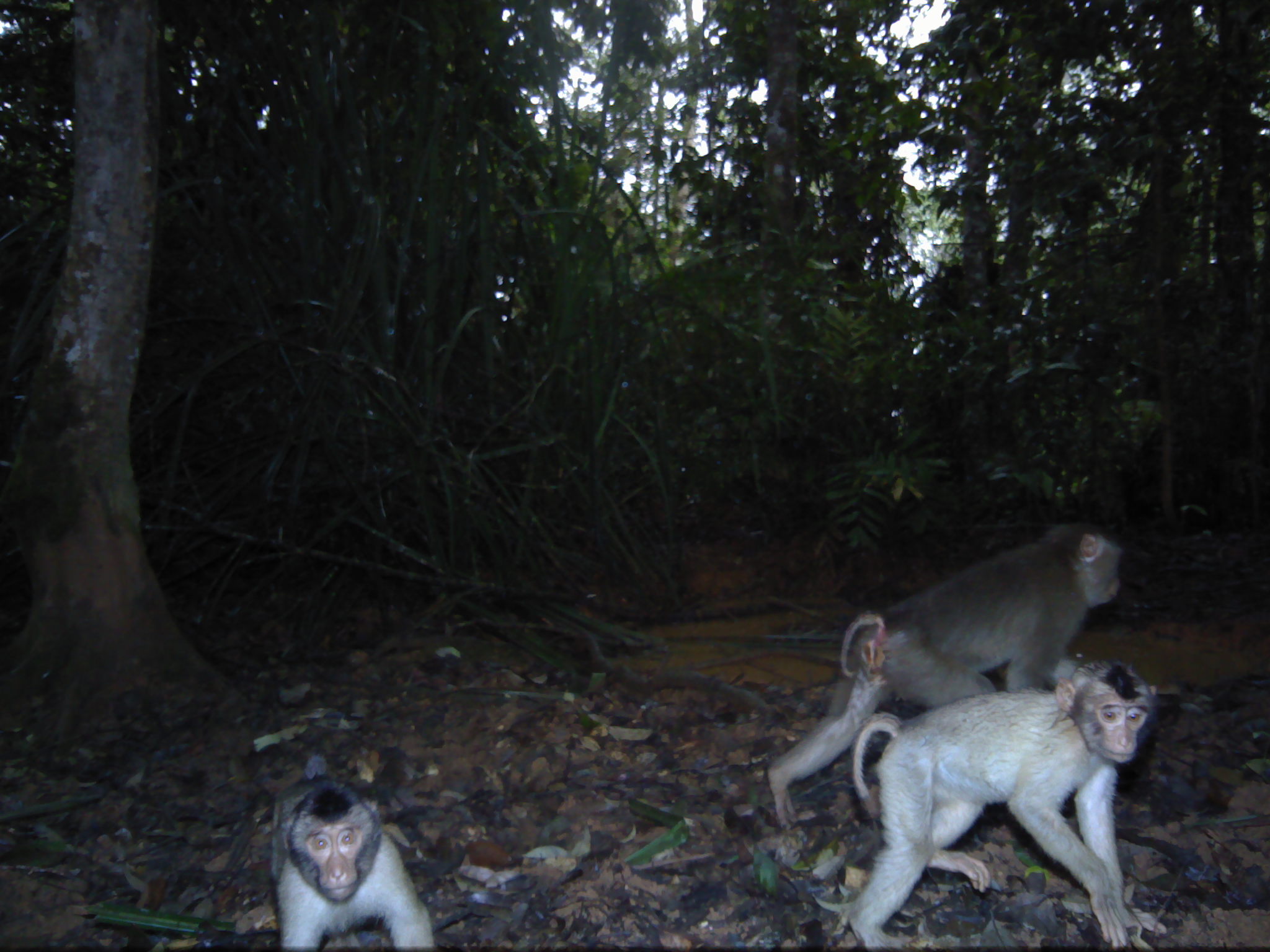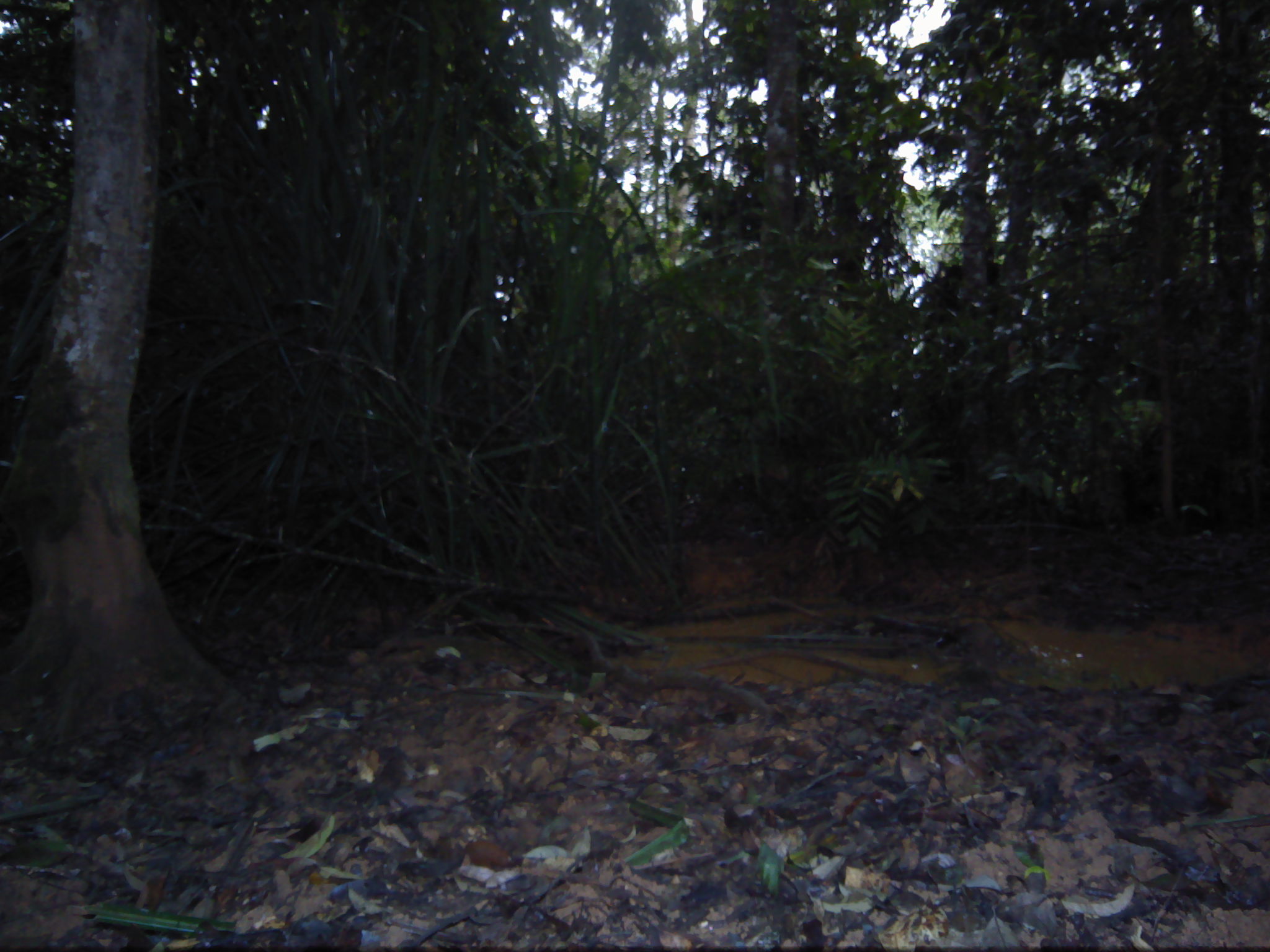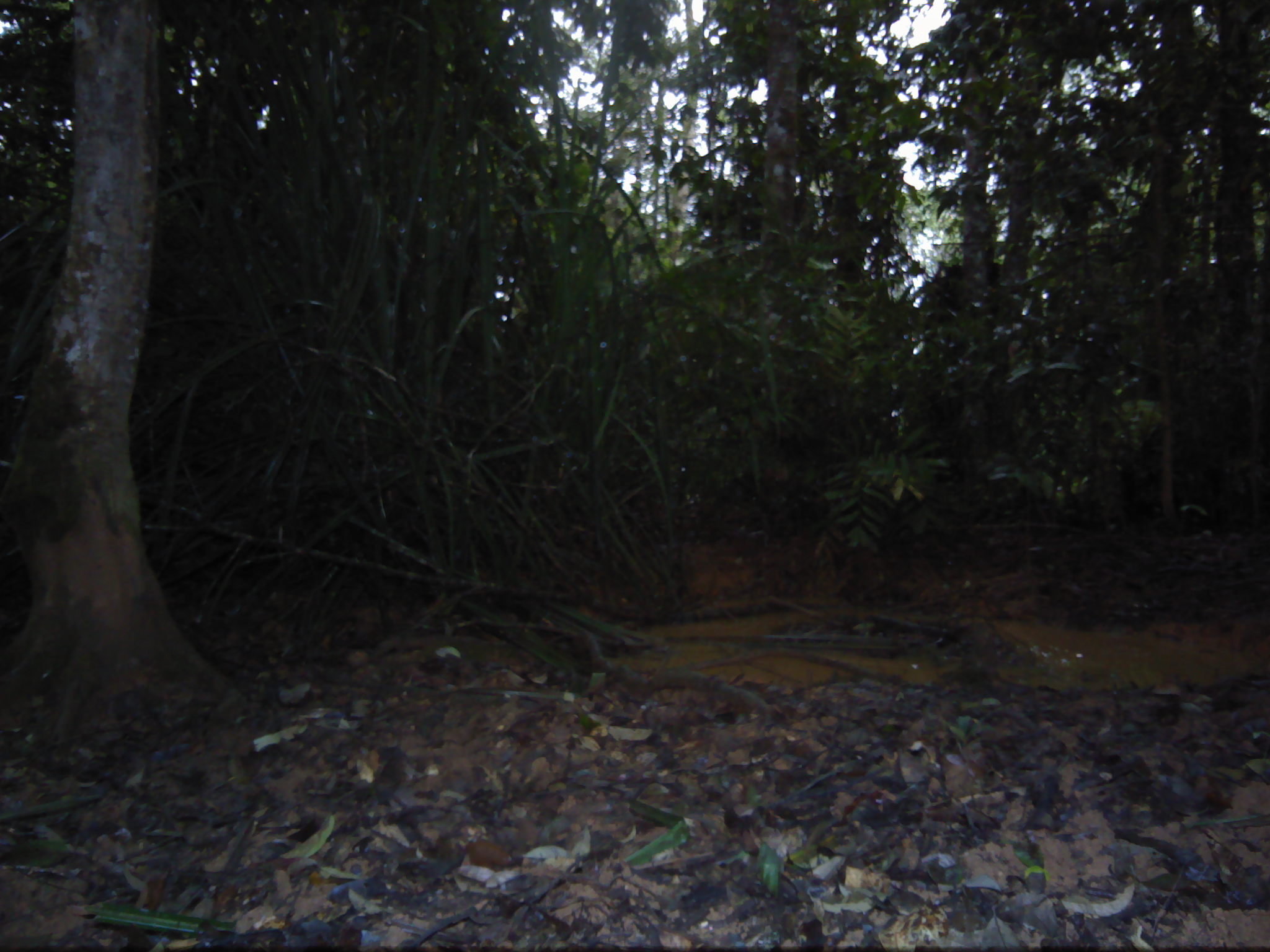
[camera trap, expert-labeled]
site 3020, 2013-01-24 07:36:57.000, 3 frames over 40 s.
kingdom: Animalia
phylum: Chordata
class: Mammalia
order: Primates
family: Cercopithecidae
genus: Macaca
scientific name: Macaca nemestrina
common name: southern pig-tailed macaque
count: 3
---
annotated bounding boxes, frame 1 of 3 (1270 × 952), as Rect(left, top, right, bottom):
macaca nemestrina: Rect(767, 522, 1123, 830); Rect(846, 659, 1167, 952); Rect(271, 778, 433, 951)